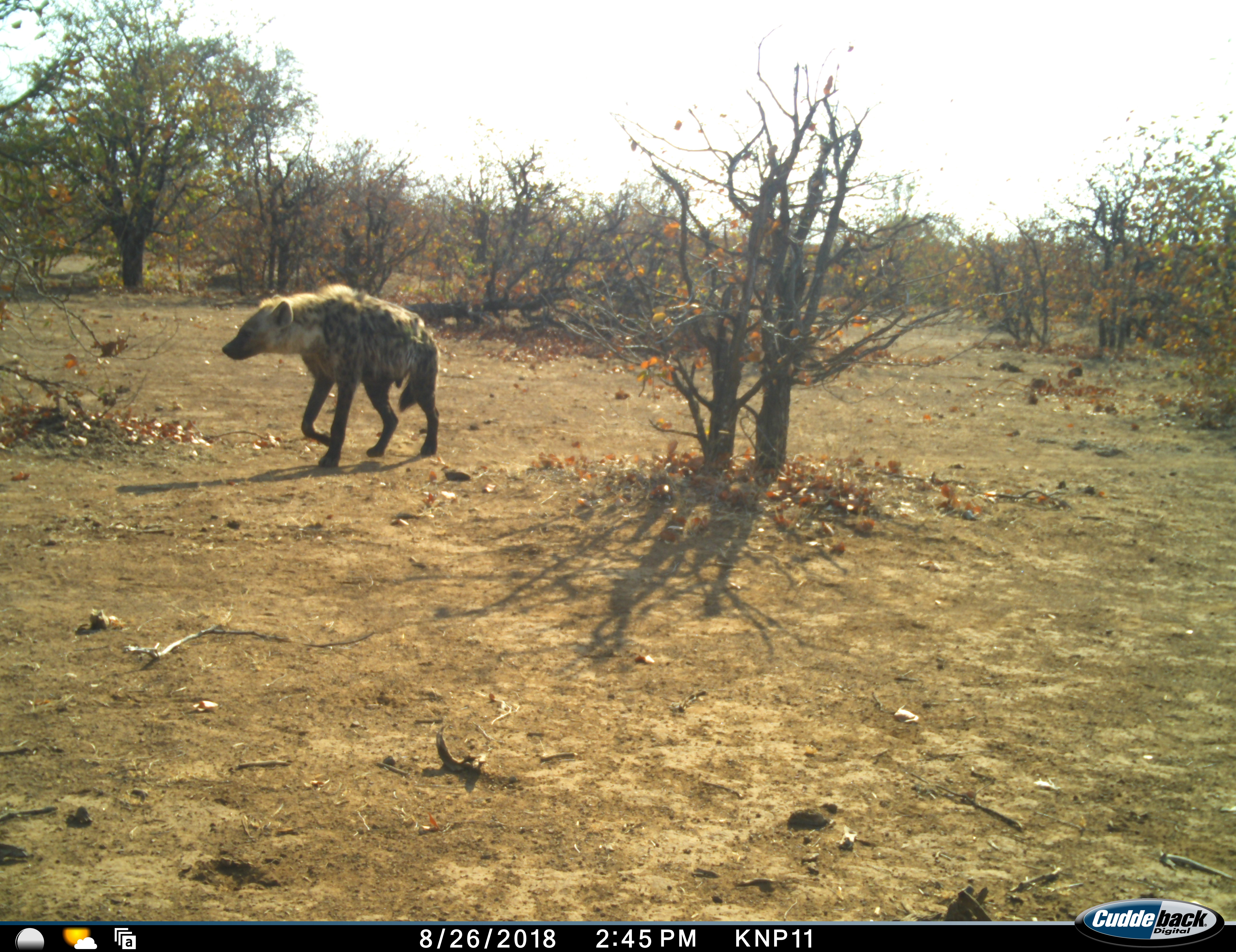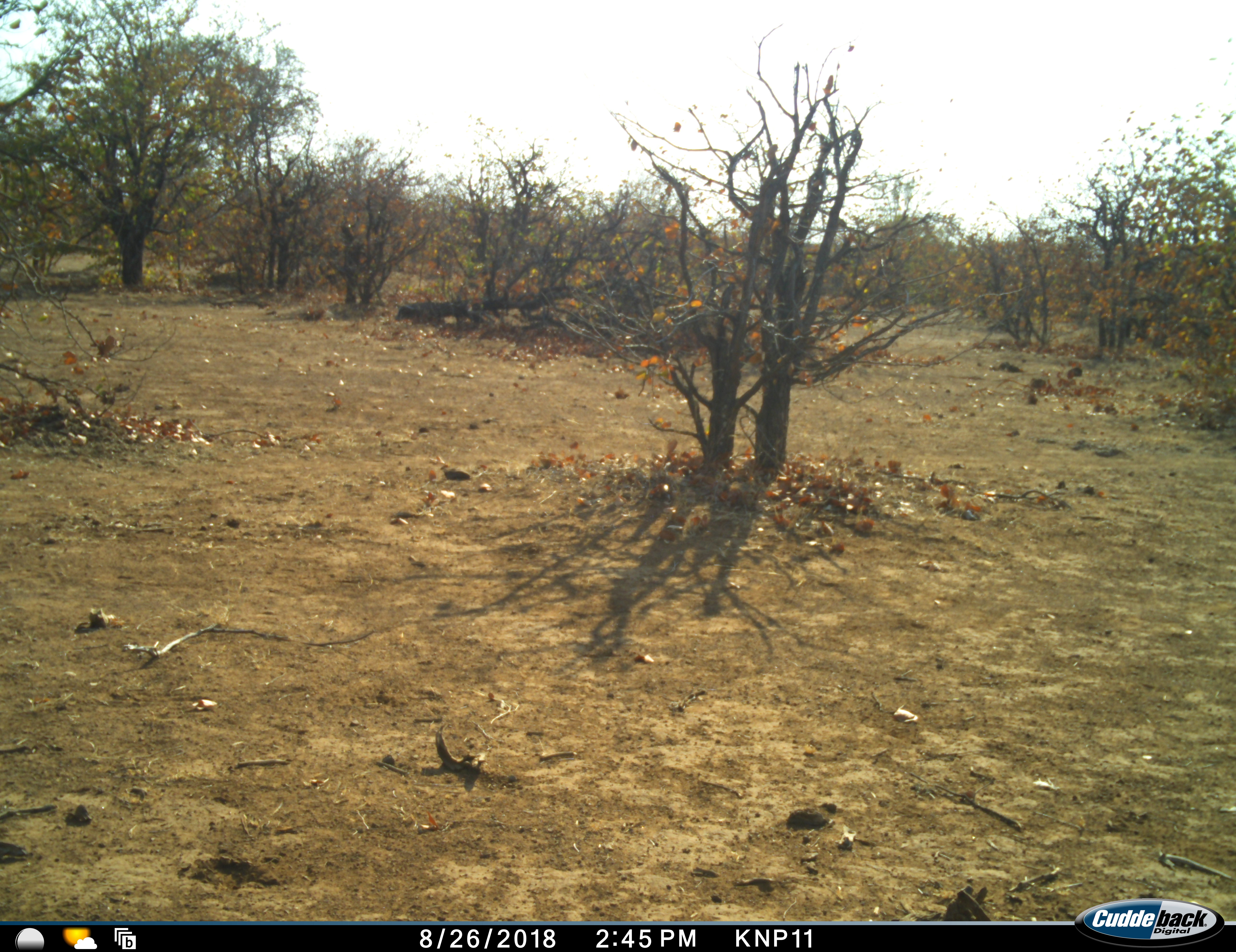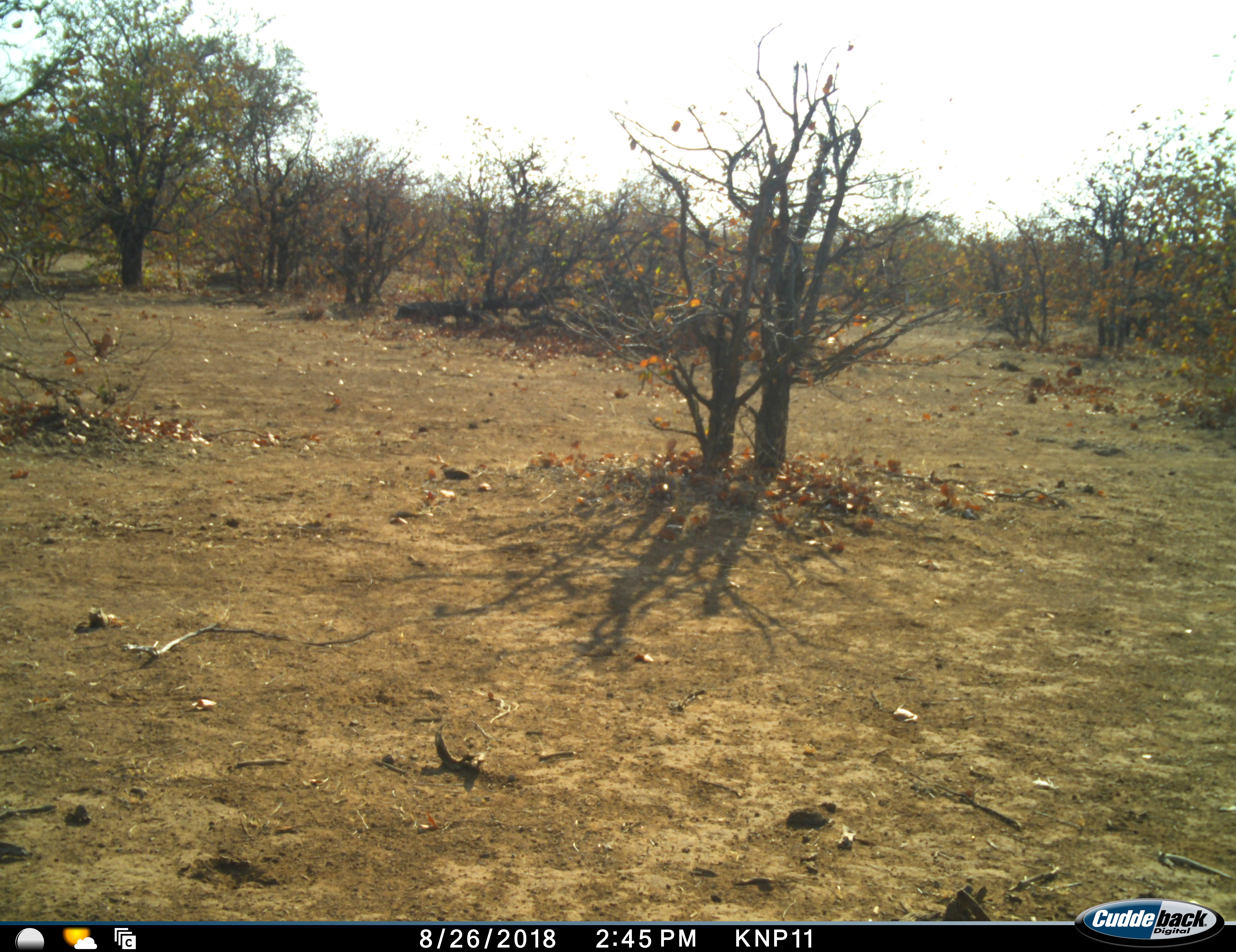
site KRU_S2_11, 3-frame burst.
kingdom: Animalia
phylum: Chordata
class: Mammalia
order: Carnivora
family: Hyaenidae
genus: Crocuta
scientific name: Crocuta crocuta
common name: spotted hyena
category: hyenaspotted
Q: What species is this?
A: Hyenaspotted (spotted hyena) (Crocuta crocuta).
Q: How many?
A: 1.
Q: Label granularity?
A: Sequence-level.